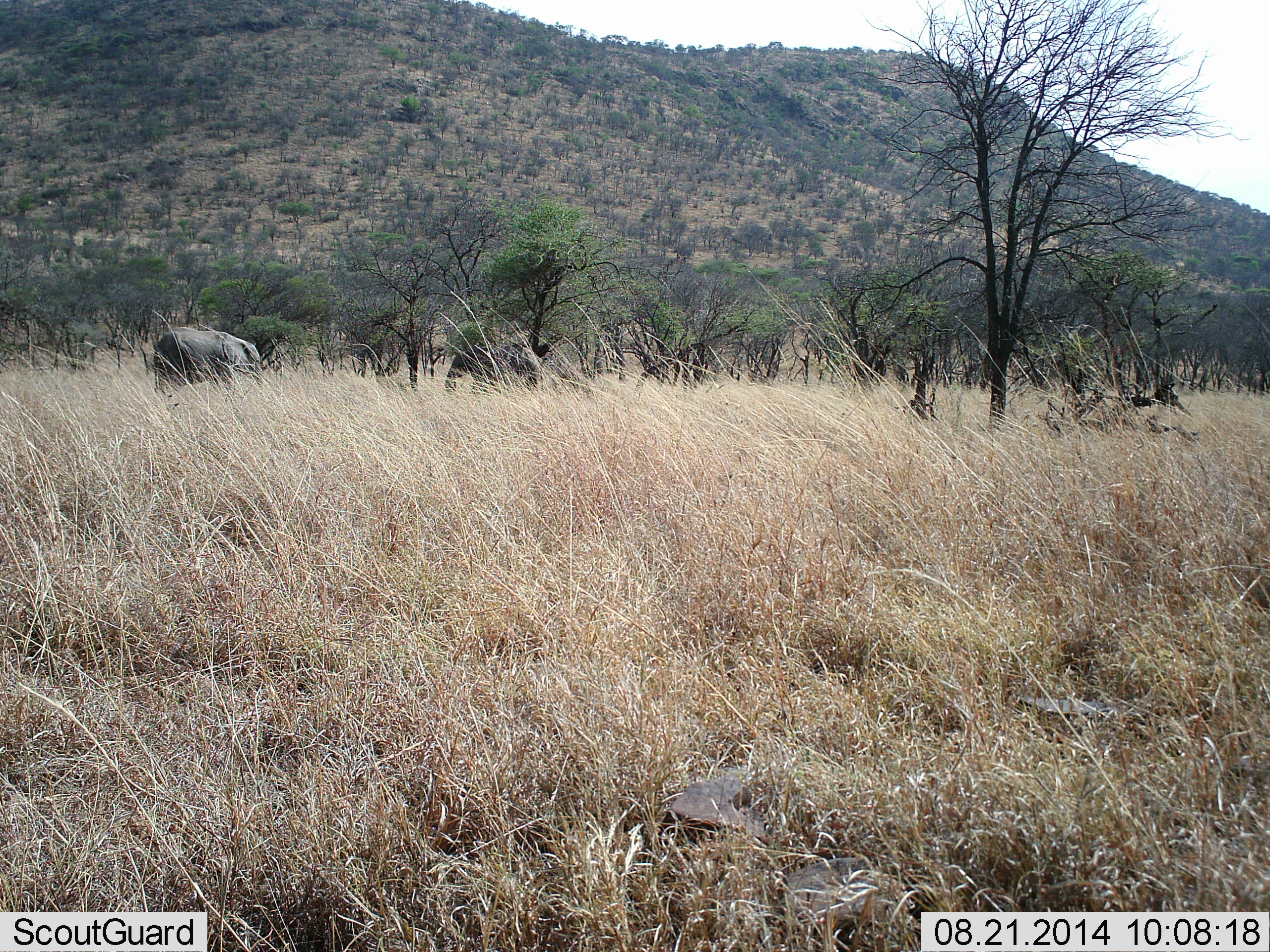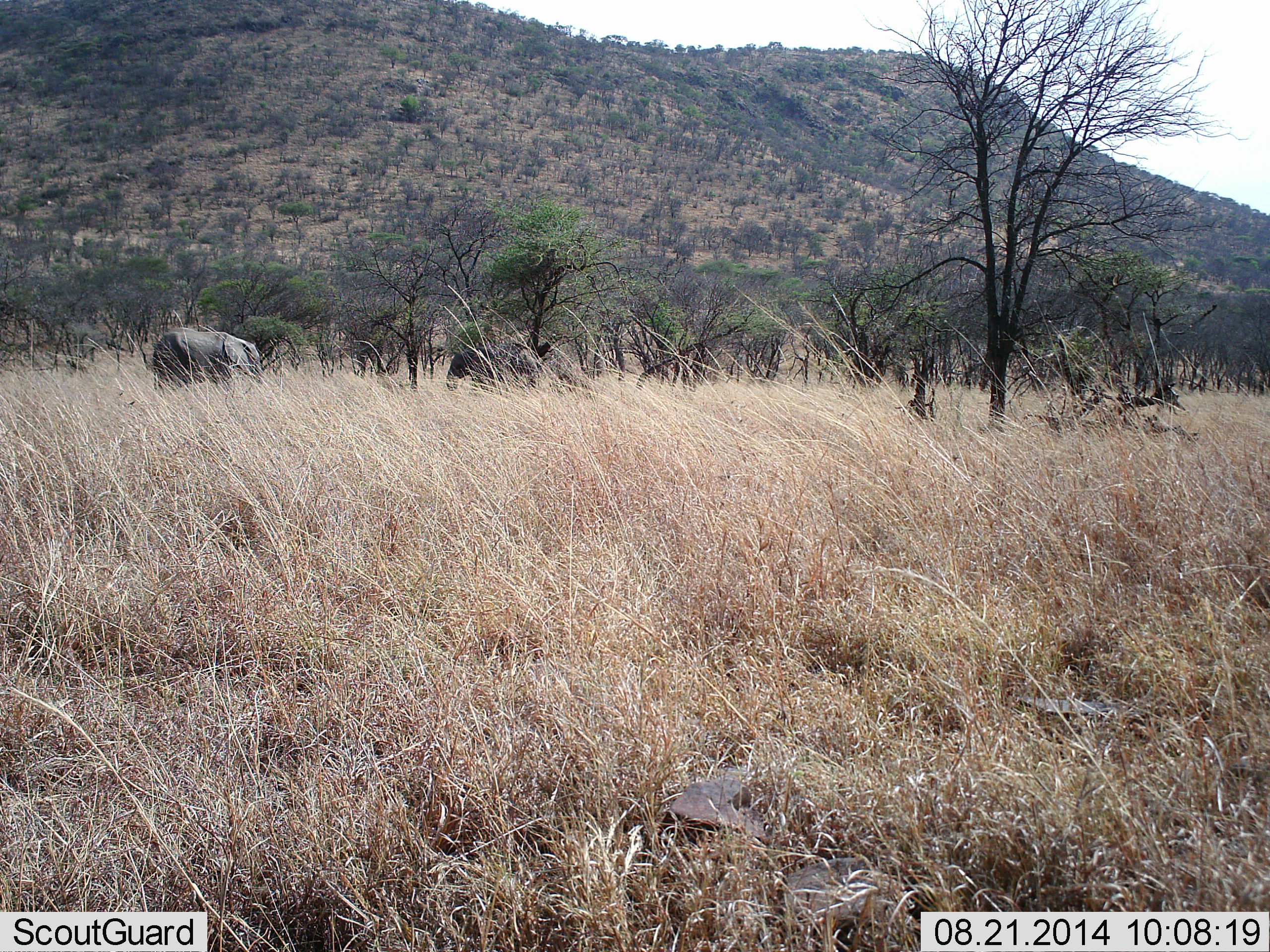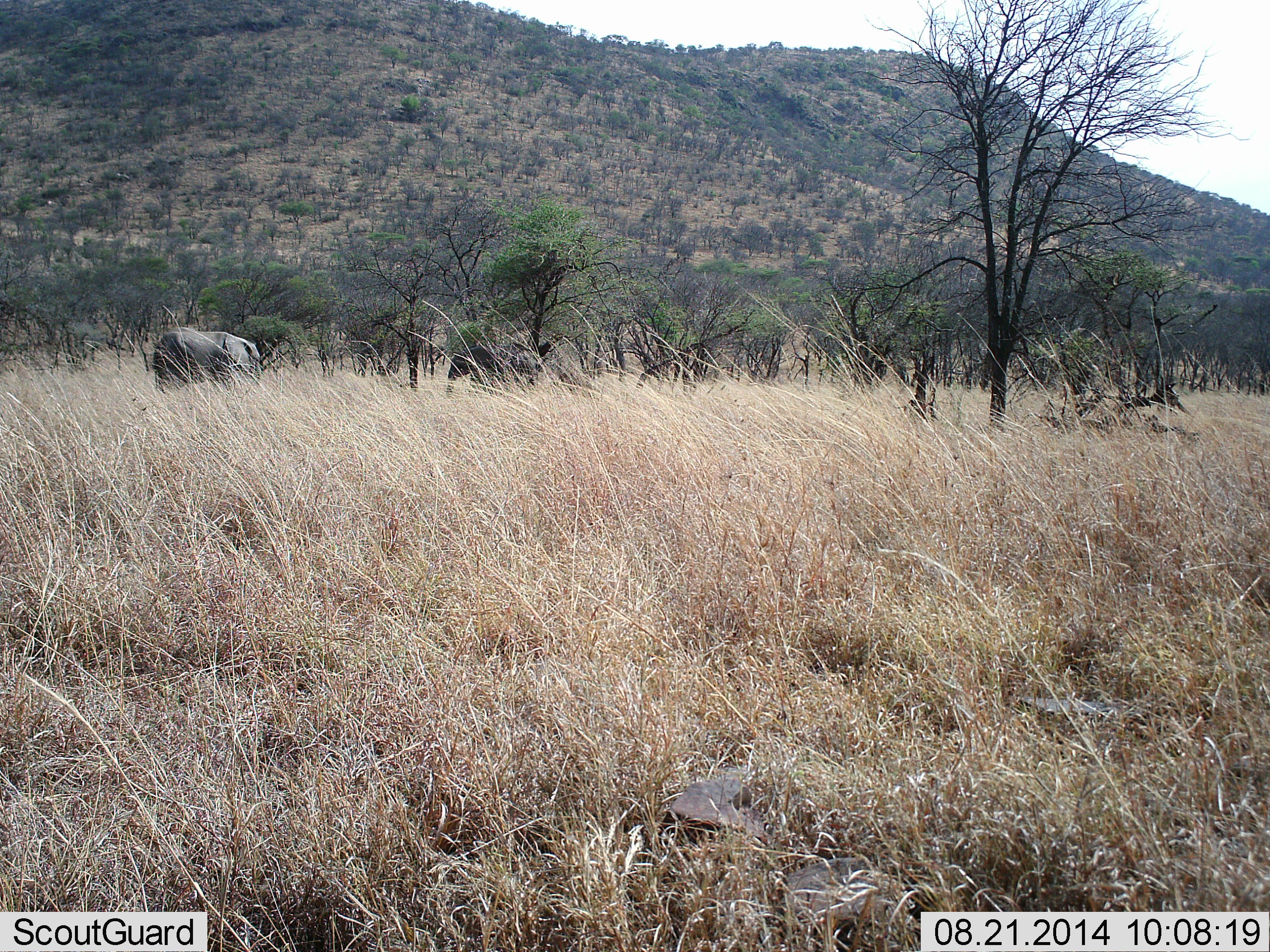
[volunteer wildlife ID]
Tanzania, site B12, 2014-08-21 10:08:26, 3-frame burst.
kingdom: Animalia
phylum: Chordata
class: Mammalia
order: Proboscidea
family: Elephantidae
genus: Loxodonta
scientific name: Loxodonta africana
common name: african bush elephant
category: elephant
Elephant (african bush elephant) (Loxodonta africana), count 2. Behavior (volunteer vote fractions): standing 90%, resting 0%, moving 0%, interacting 0%. Young present (vote fraction): 0%. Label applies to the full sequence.